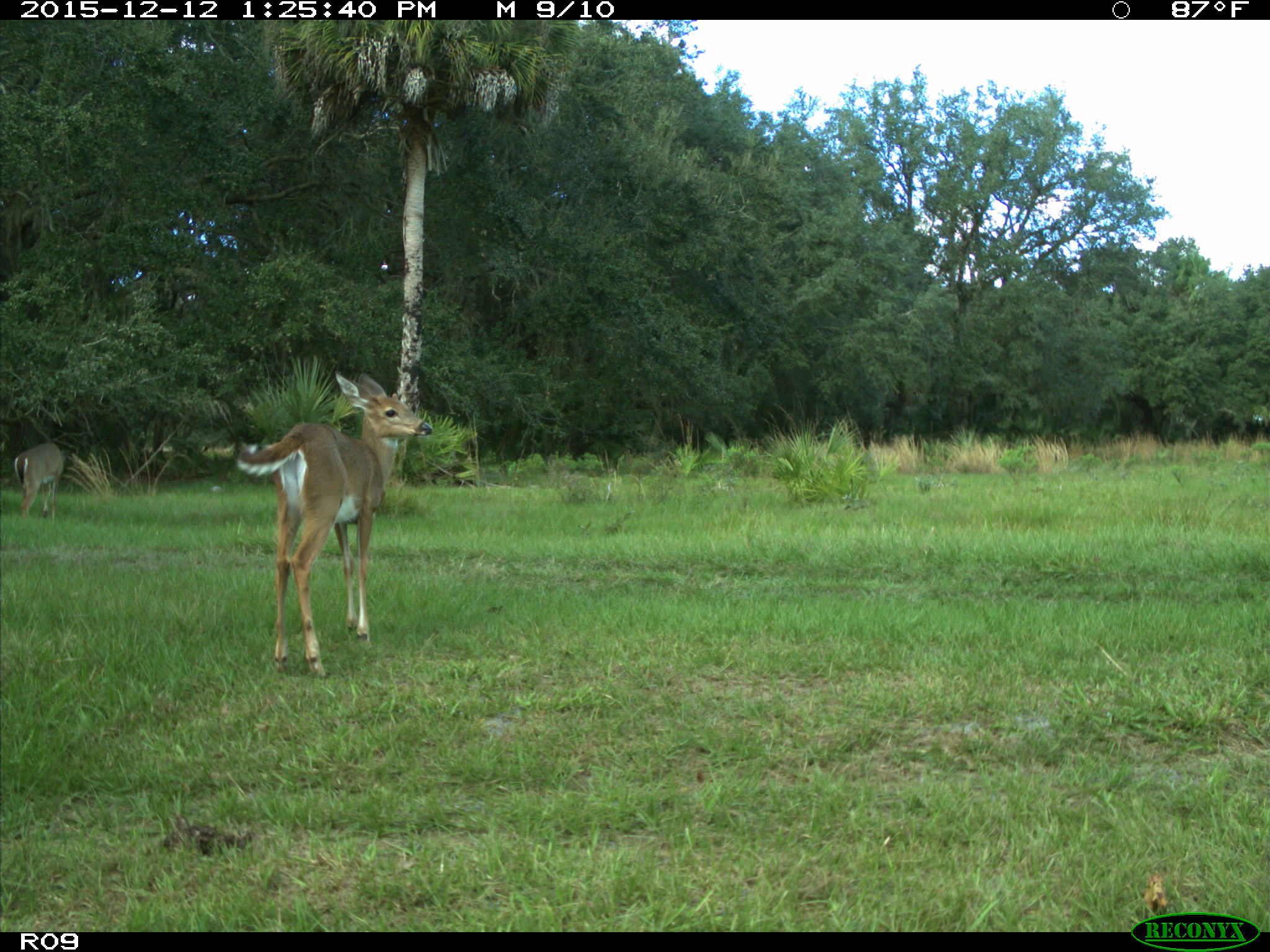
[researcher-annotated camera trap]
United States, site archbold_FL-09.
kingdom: Animalia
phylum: Chordata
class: Mammalia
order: Artiodactyla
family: Cervidae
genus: Odocoileus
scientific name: Odocoileus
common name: deer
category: unidentified deer